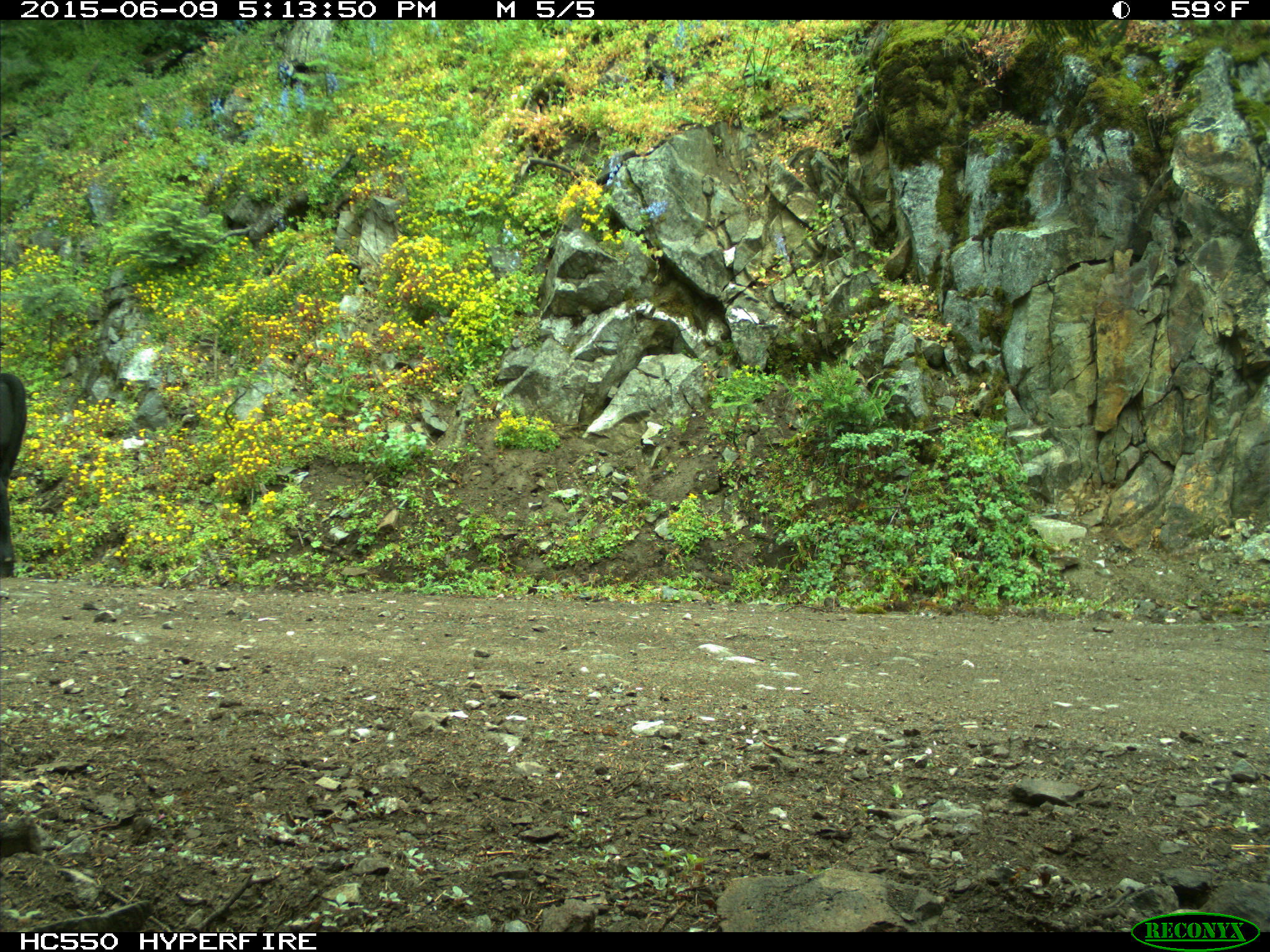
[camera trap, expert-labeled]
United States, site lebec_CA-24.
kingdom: Animalia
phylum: Chordata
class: Mammalia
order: Artiodactyla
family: Bovidae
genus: Bos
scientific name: Bos taurus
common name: domestic cow